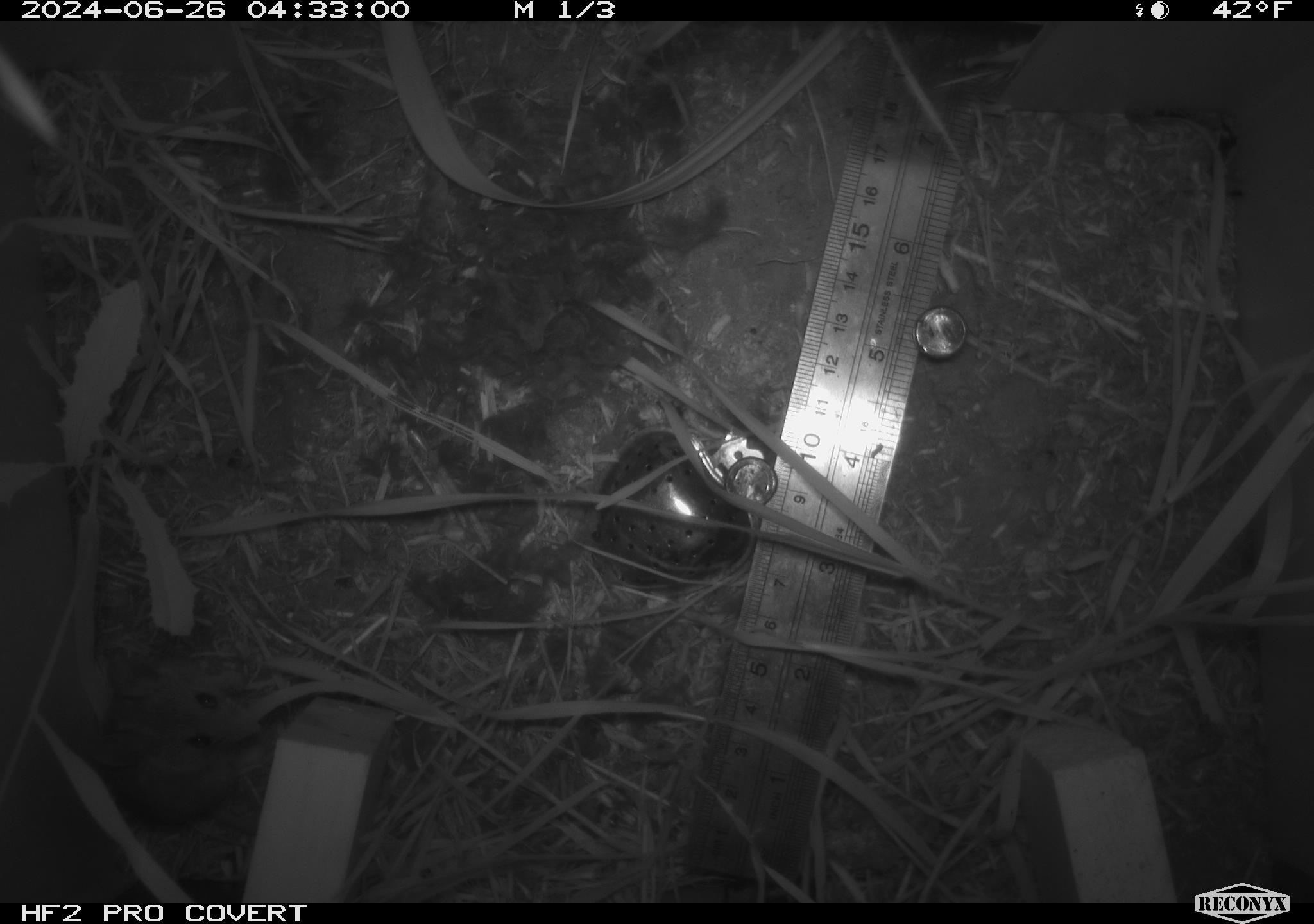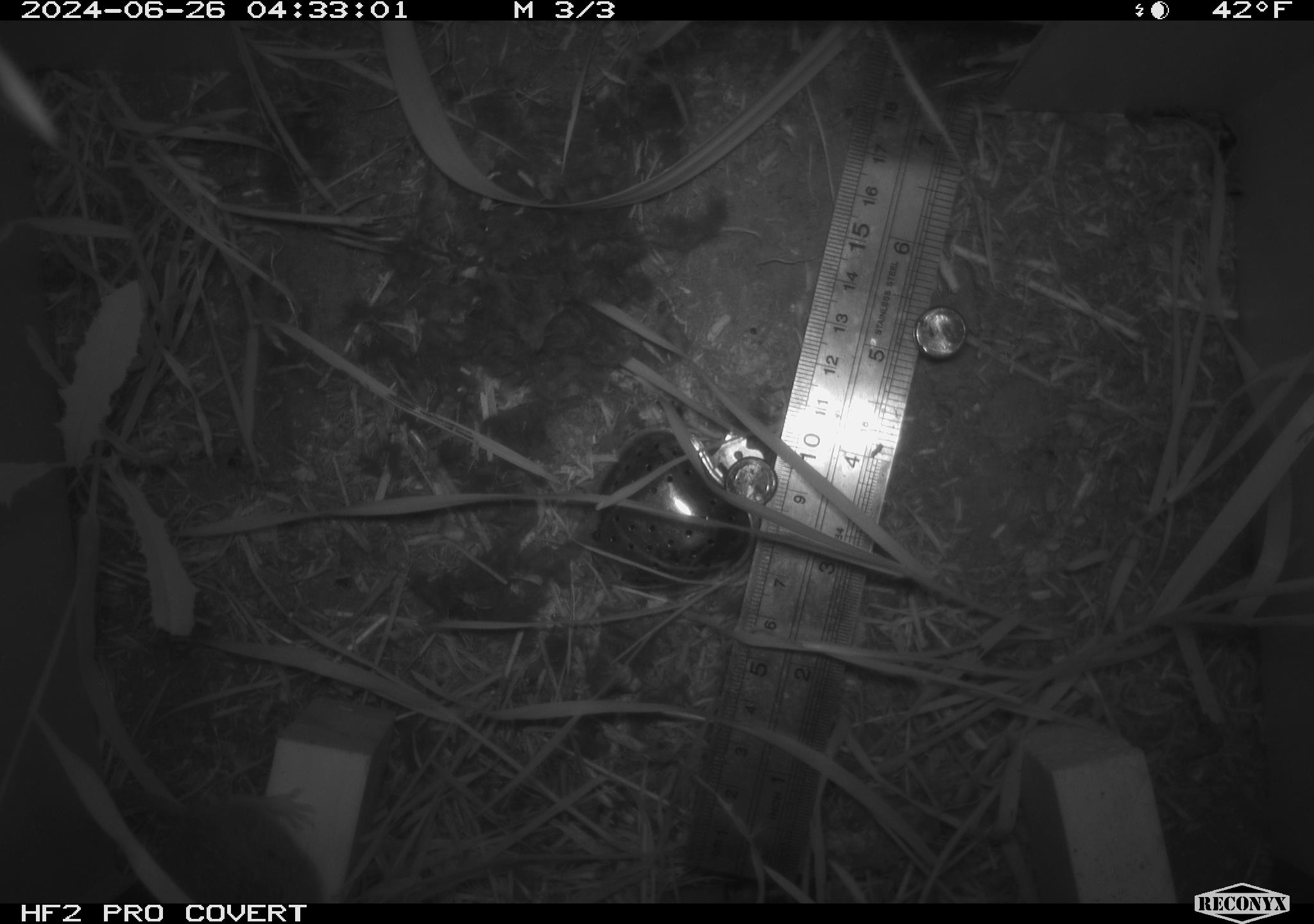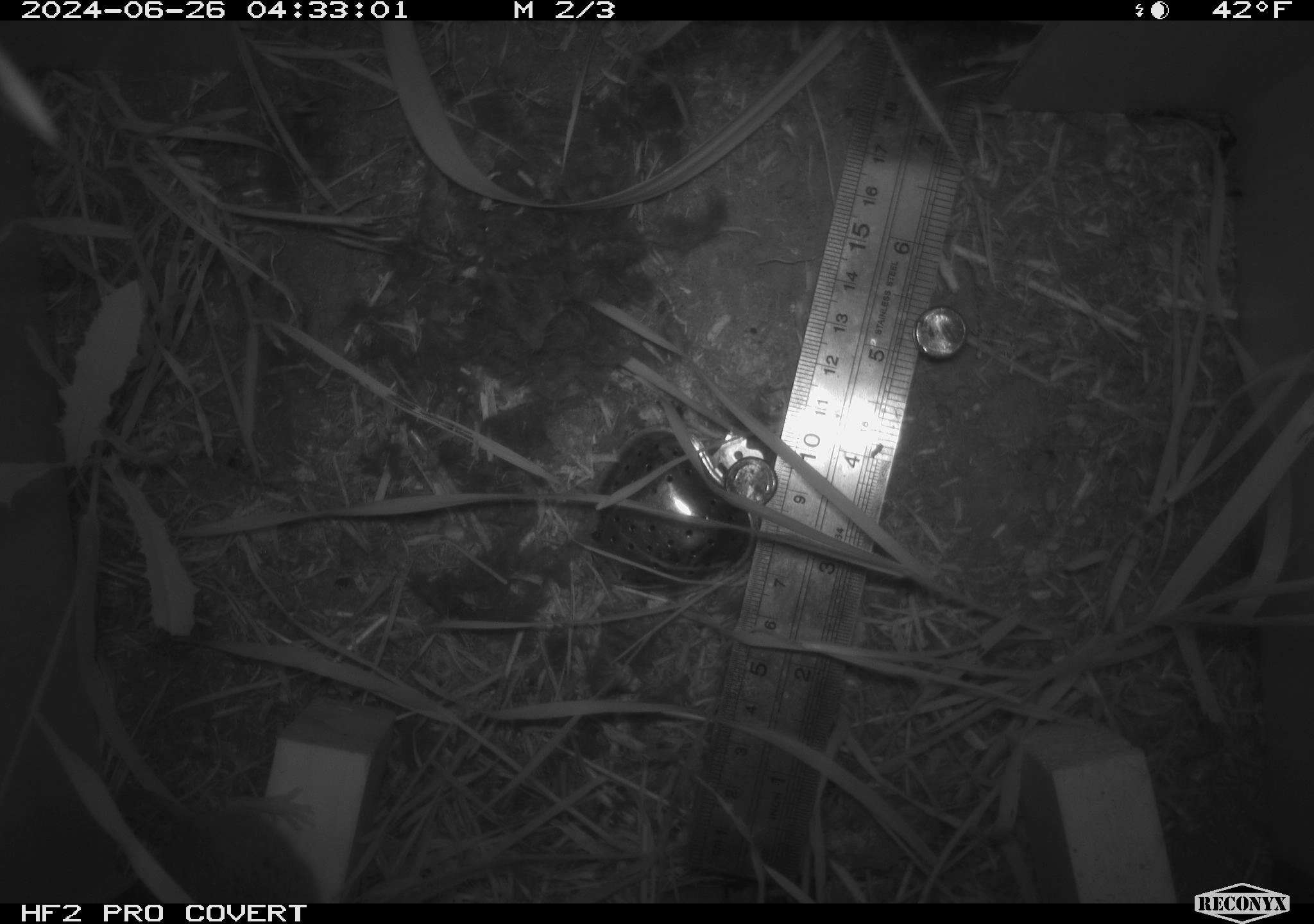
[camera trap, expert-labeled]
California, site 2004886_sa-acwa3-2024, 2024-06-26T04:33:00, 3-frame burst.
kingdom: Animalia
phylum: Chordata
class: Mammalia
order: Rodentia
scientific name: Rodentia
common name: mouse species